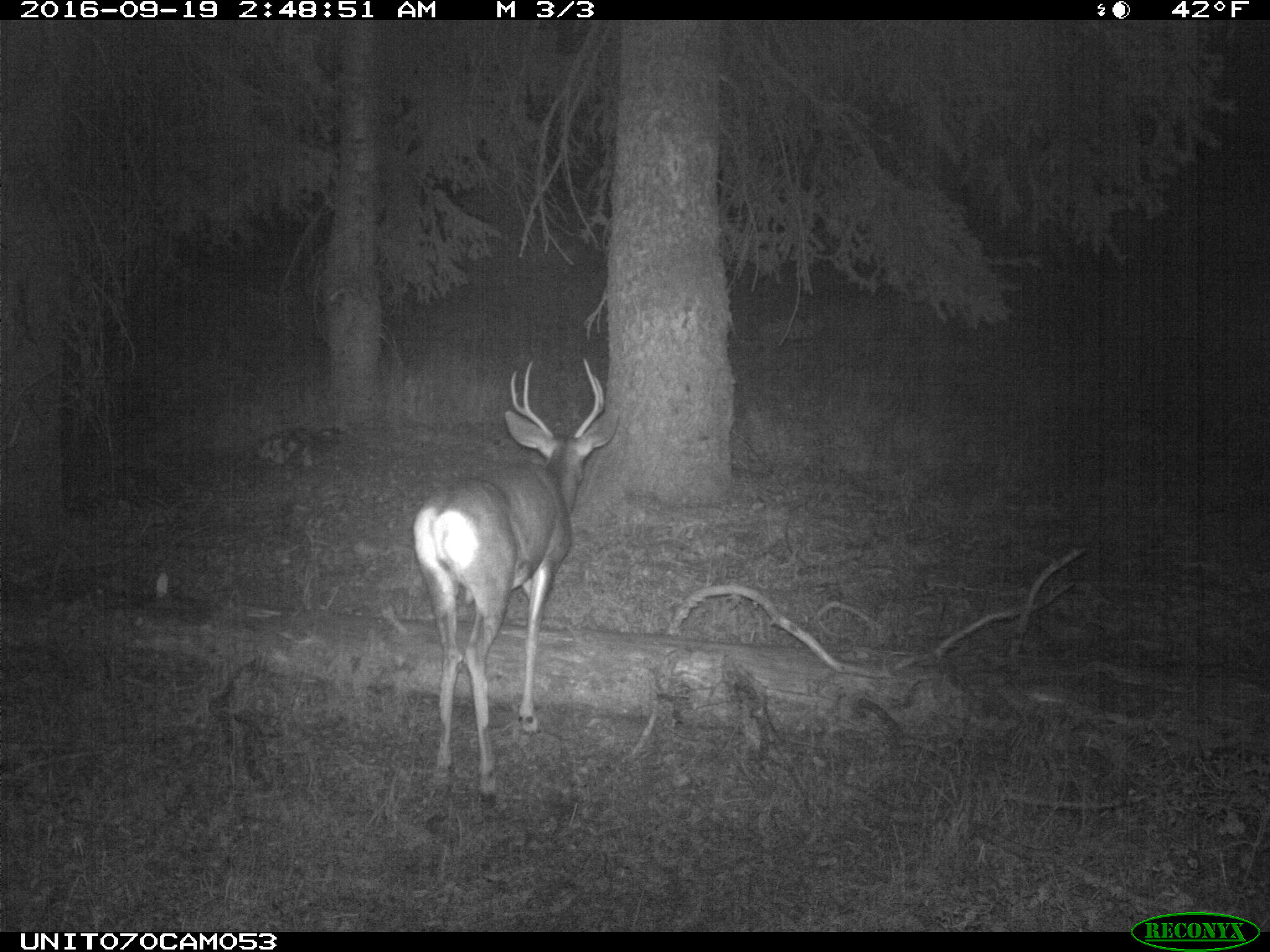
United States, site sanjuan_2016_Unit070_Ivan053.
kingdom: Animalia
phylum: Chordata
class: Mammalia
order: Artiodactyla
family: Cervidae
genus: Odocoileus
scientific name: Odocoileus hemionus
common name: mule deer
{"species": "Odocoileus hemionus (mule deer)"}